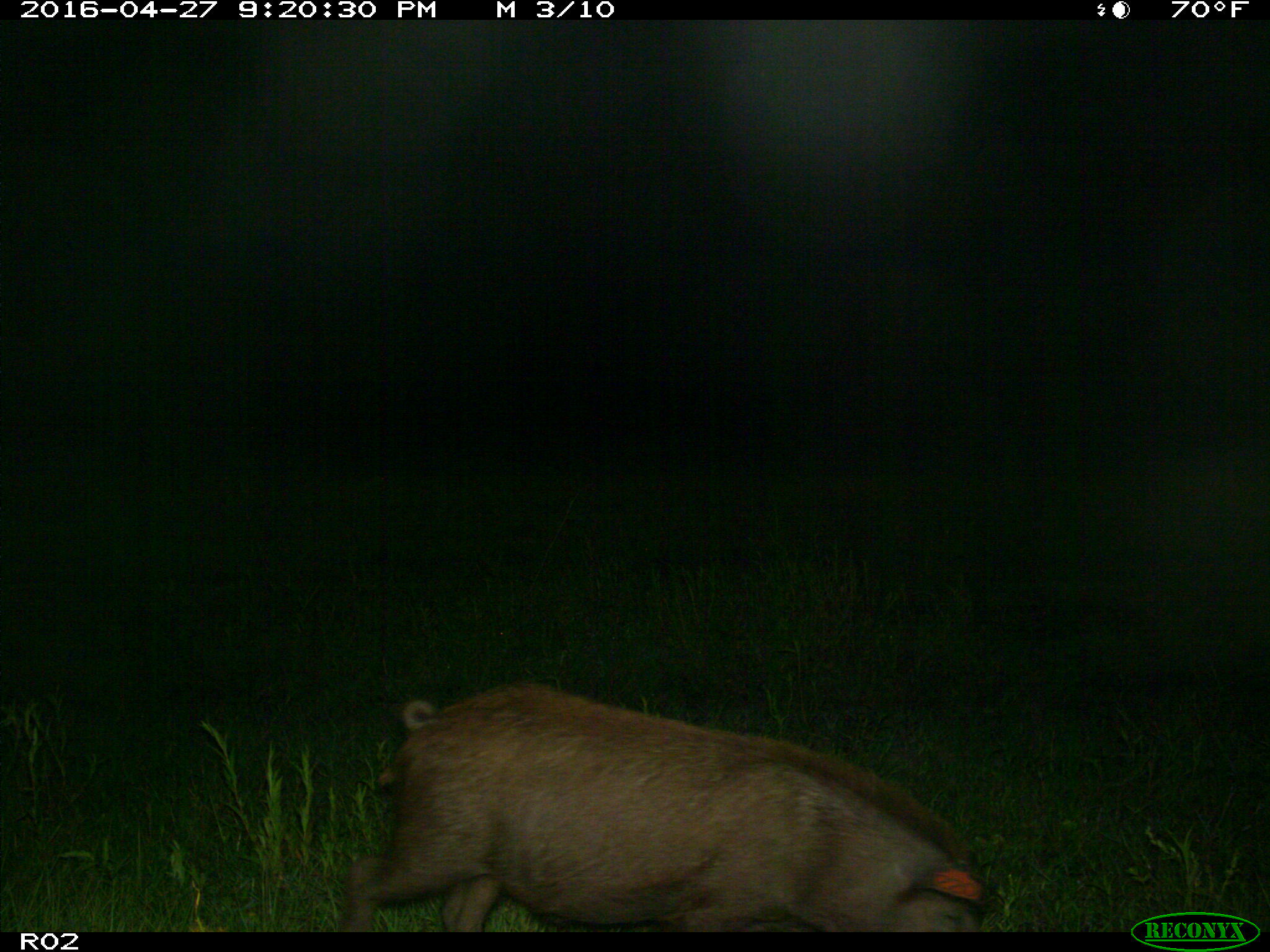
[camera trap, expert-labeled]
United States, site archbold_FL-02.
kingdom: Animalia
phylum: Chordata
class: Mammalia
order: Artiodactyla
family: Suidae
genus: Sus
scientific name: Sus scrofa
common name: wild boar